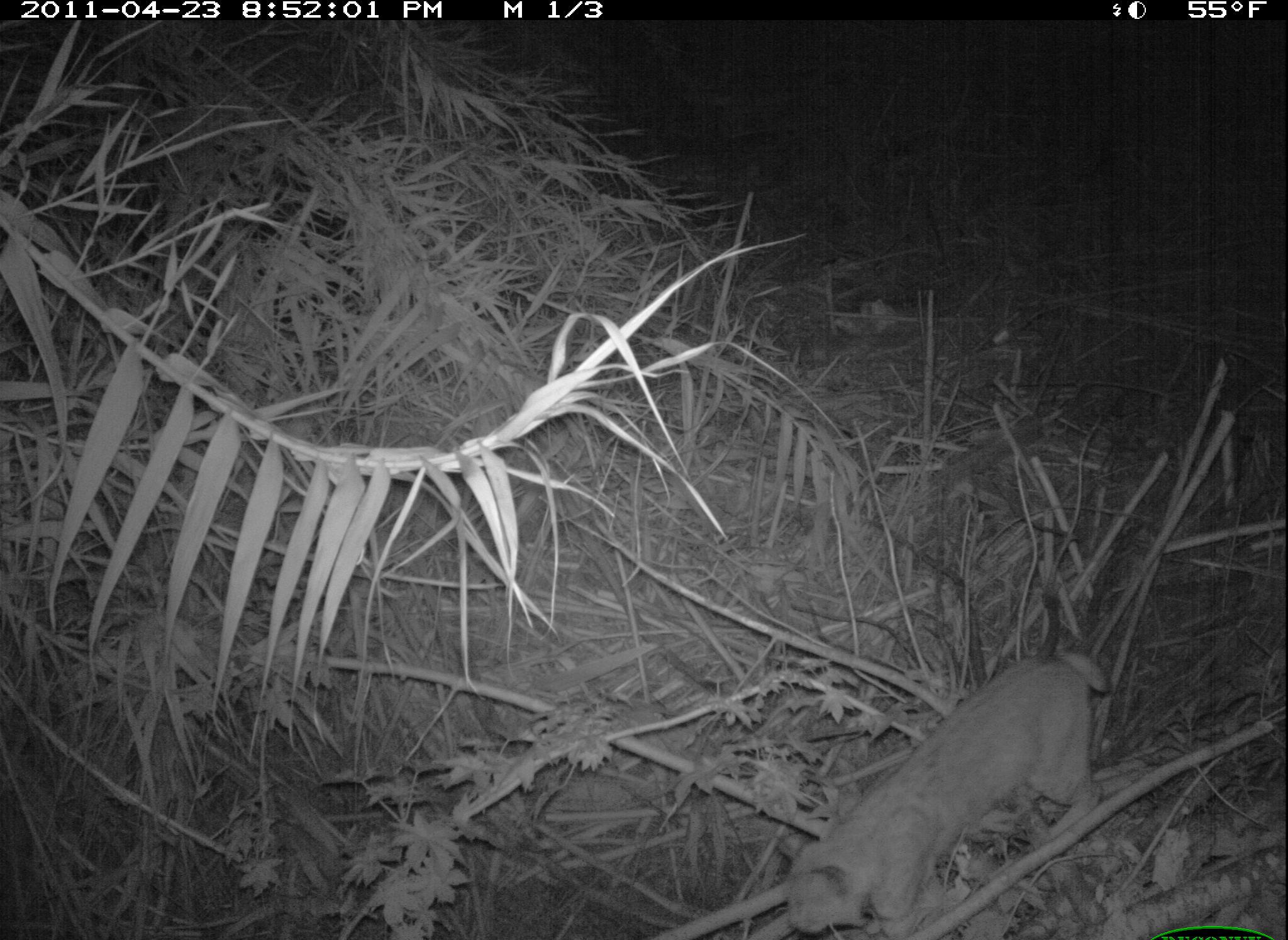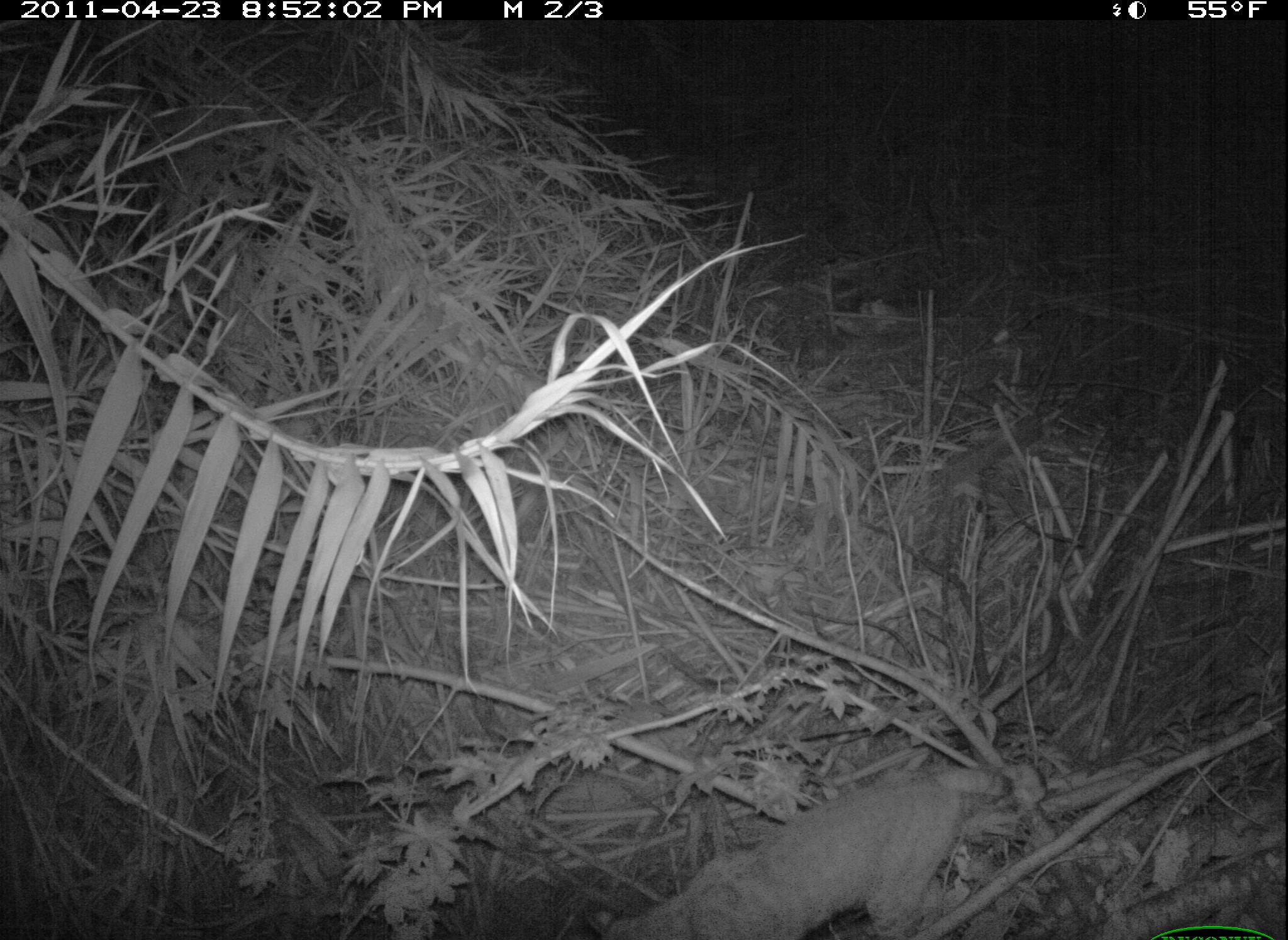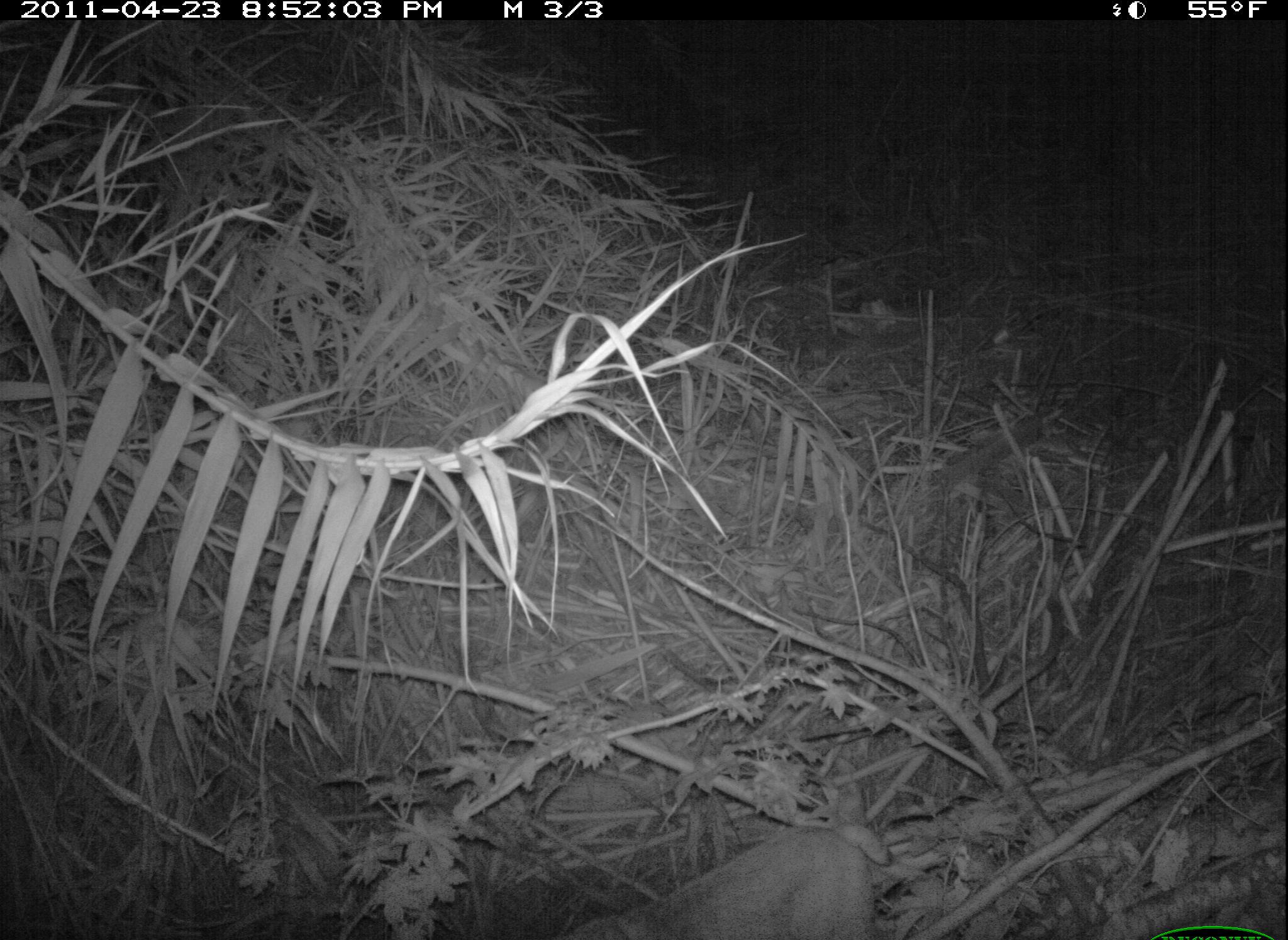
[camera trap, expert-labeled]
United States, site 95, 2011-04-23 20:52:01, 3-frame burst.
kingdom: Animalia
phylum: Chordata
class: Mammalia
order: Carnivora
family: Felidae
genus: Lynx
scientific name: Lynx rufus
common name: bobcat